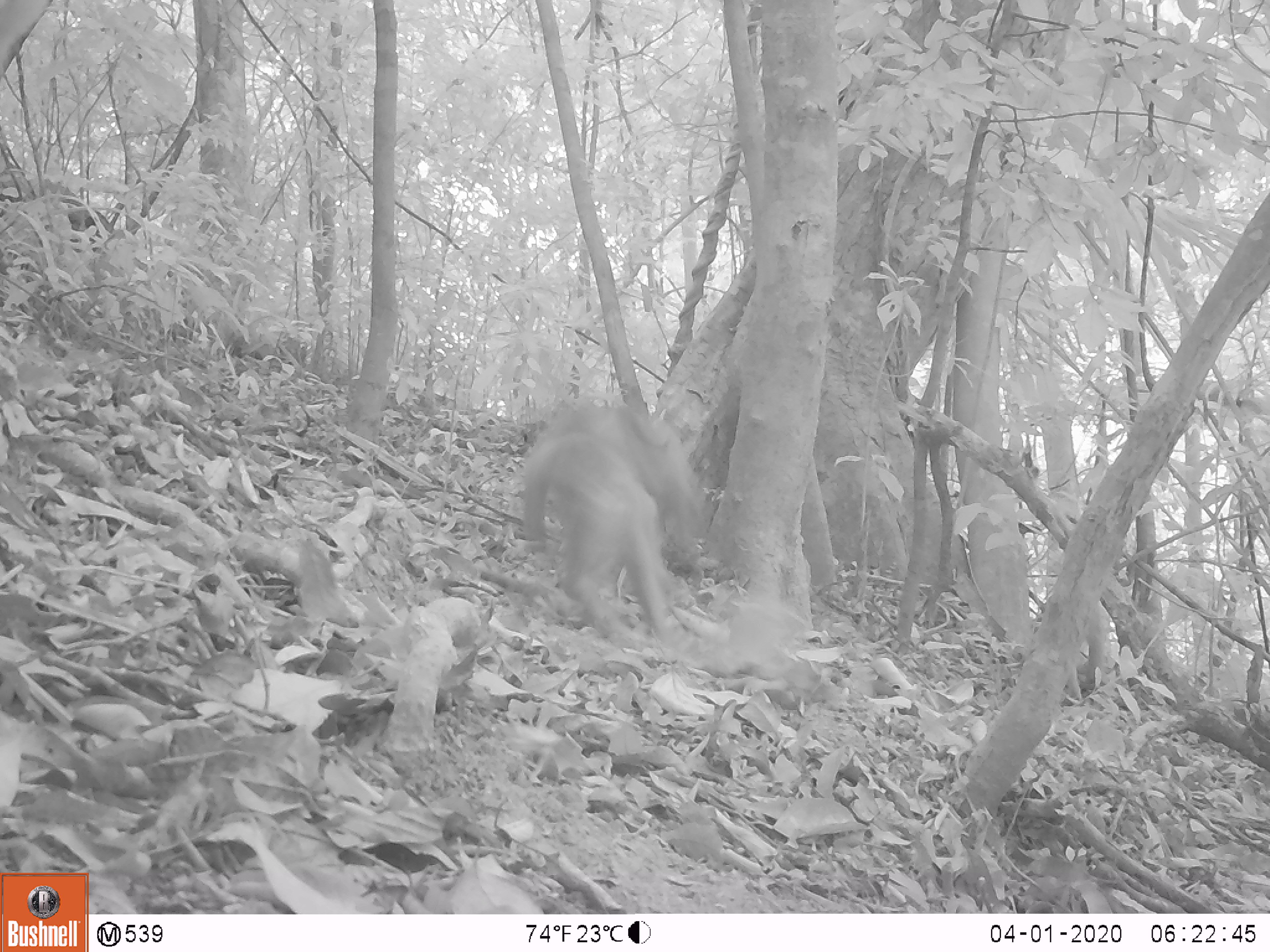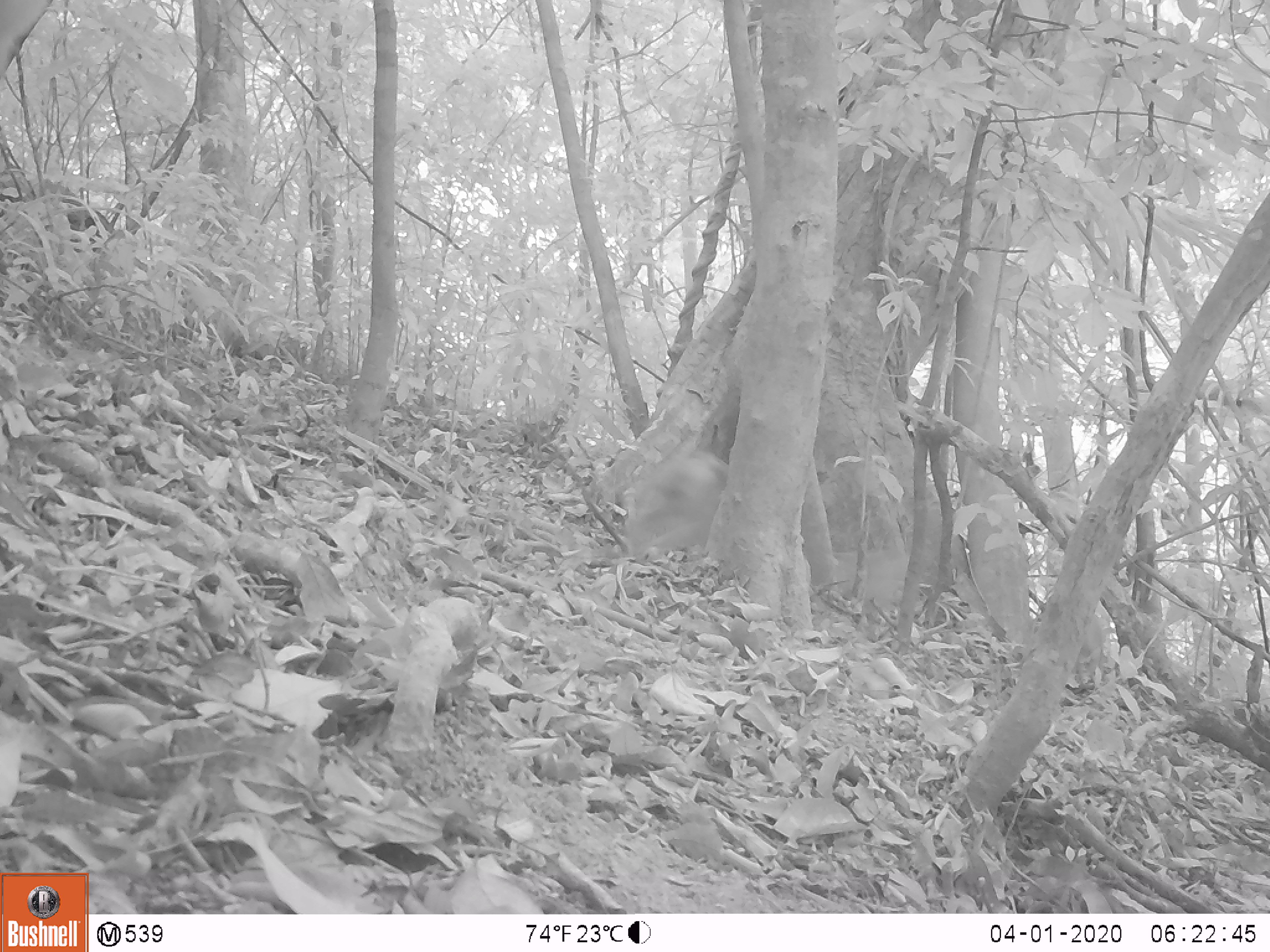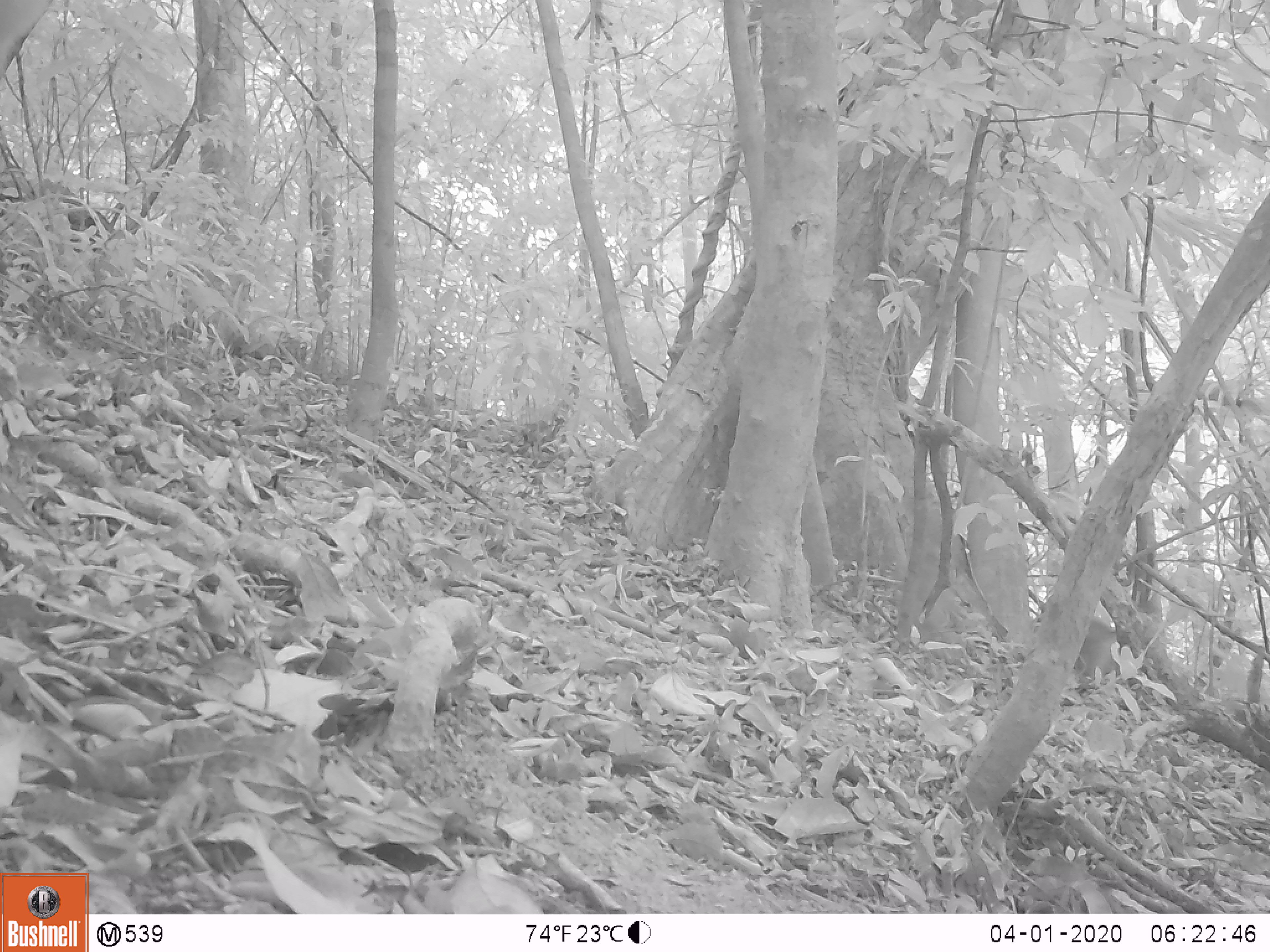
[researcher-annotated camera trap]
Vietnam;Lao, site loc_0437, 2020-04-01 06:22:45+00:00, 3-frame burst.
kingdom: Animalia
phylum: Chordata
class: Mammalia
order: Primates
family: Cercopithecidae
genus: Macaca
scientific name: Macaca nemestrina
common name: pig-tailed macaque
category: pig tailed macaque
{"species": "pig tailed macaque (pig-tailed macaque) (Macaca nemestrina)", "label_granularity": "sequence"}